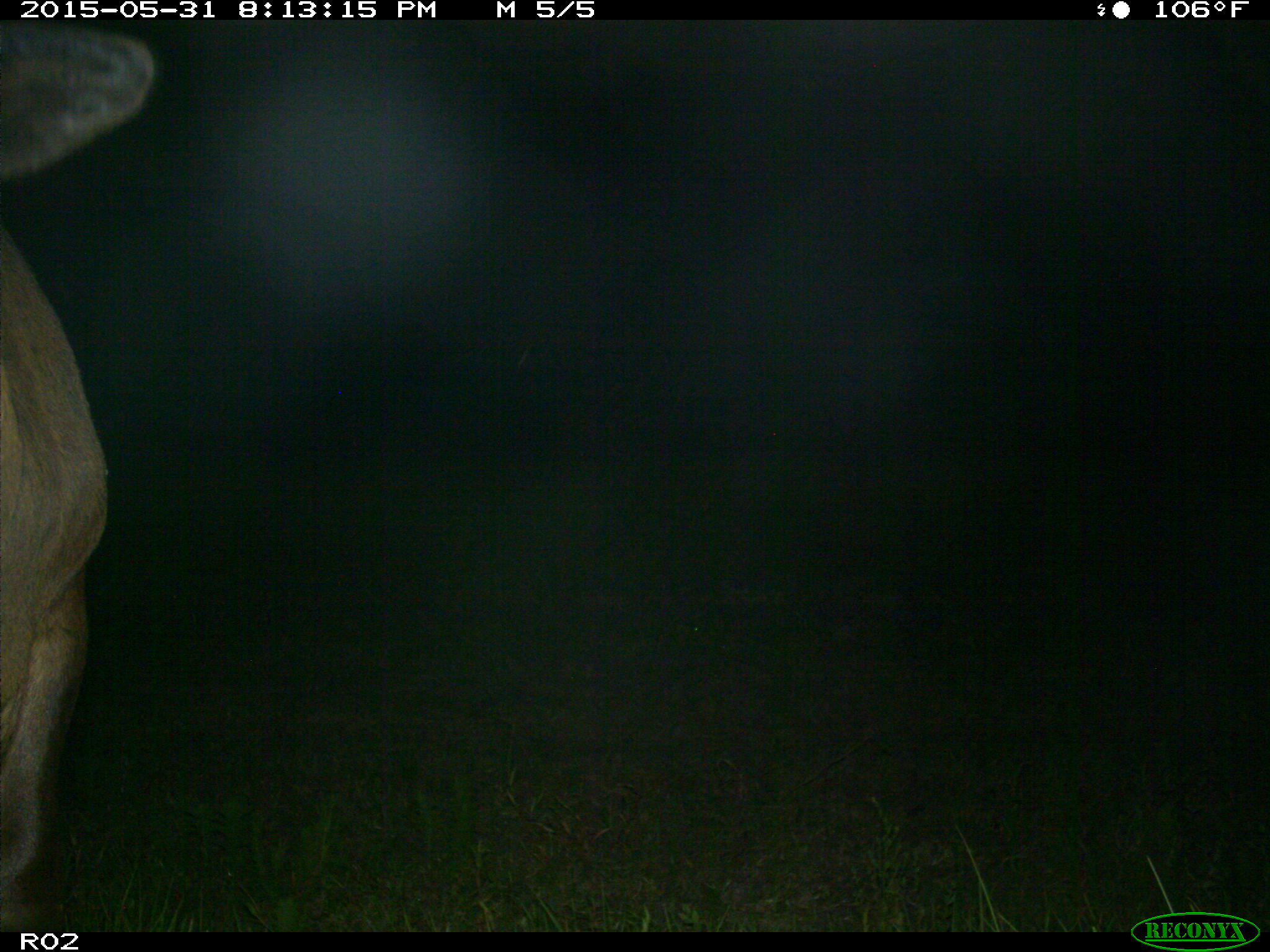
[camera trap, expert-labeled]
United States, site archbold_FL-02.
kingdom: Animalia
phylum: Chordata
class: Mammalia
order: Artiodactyla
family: Bovidae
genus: Bos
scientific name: Bos taurus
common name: domestic cow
Bos taurus (domestic cow).